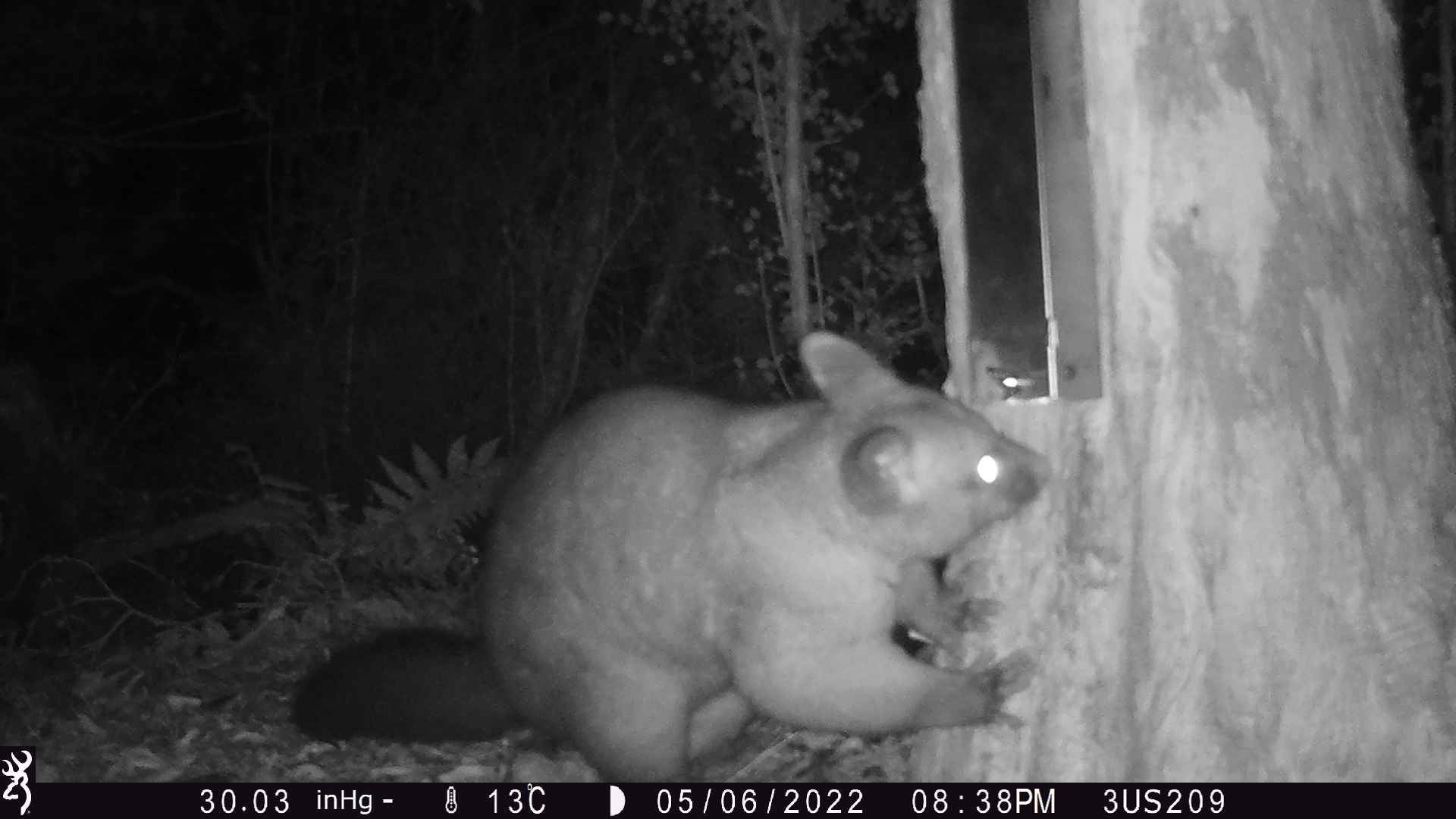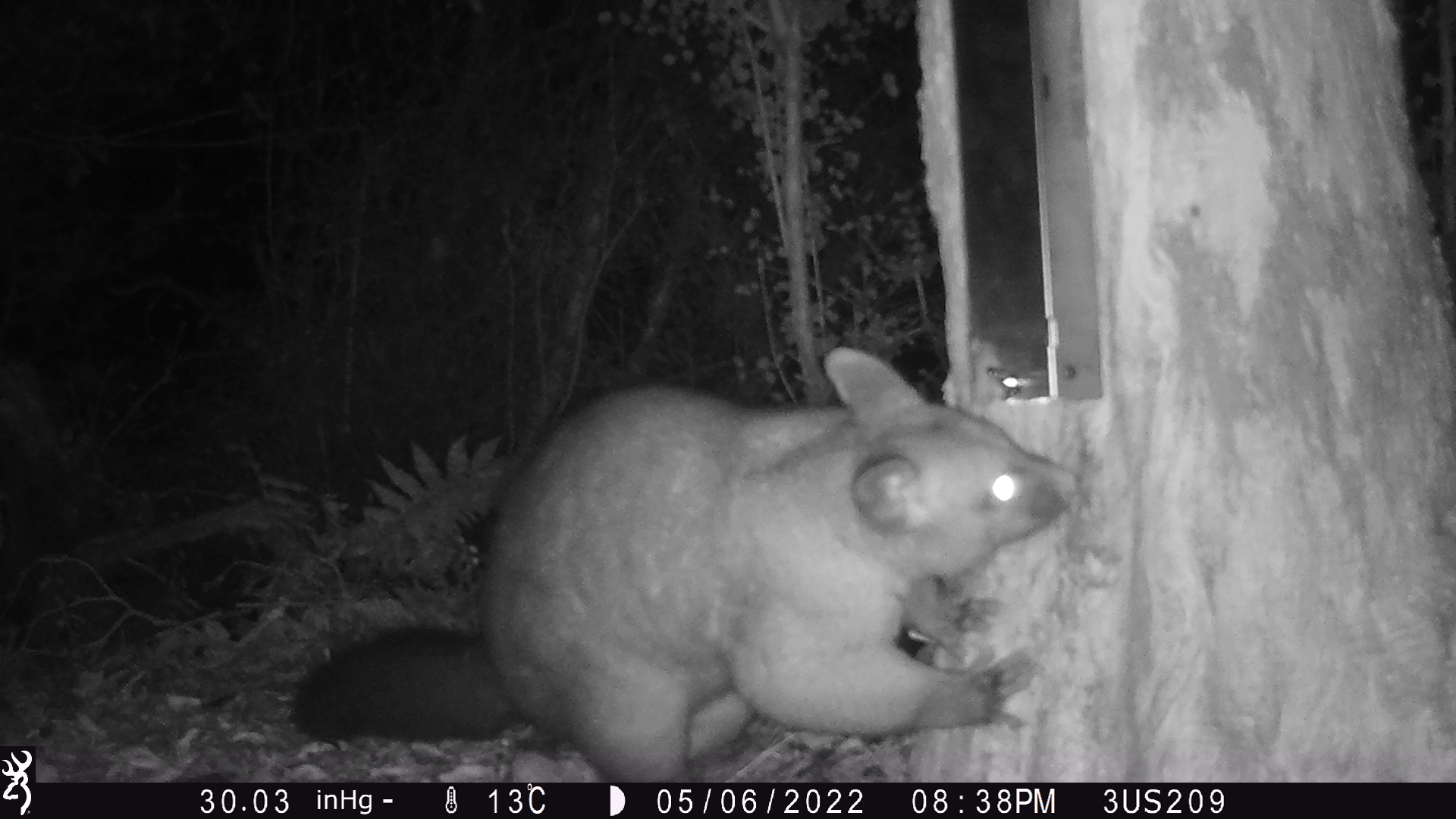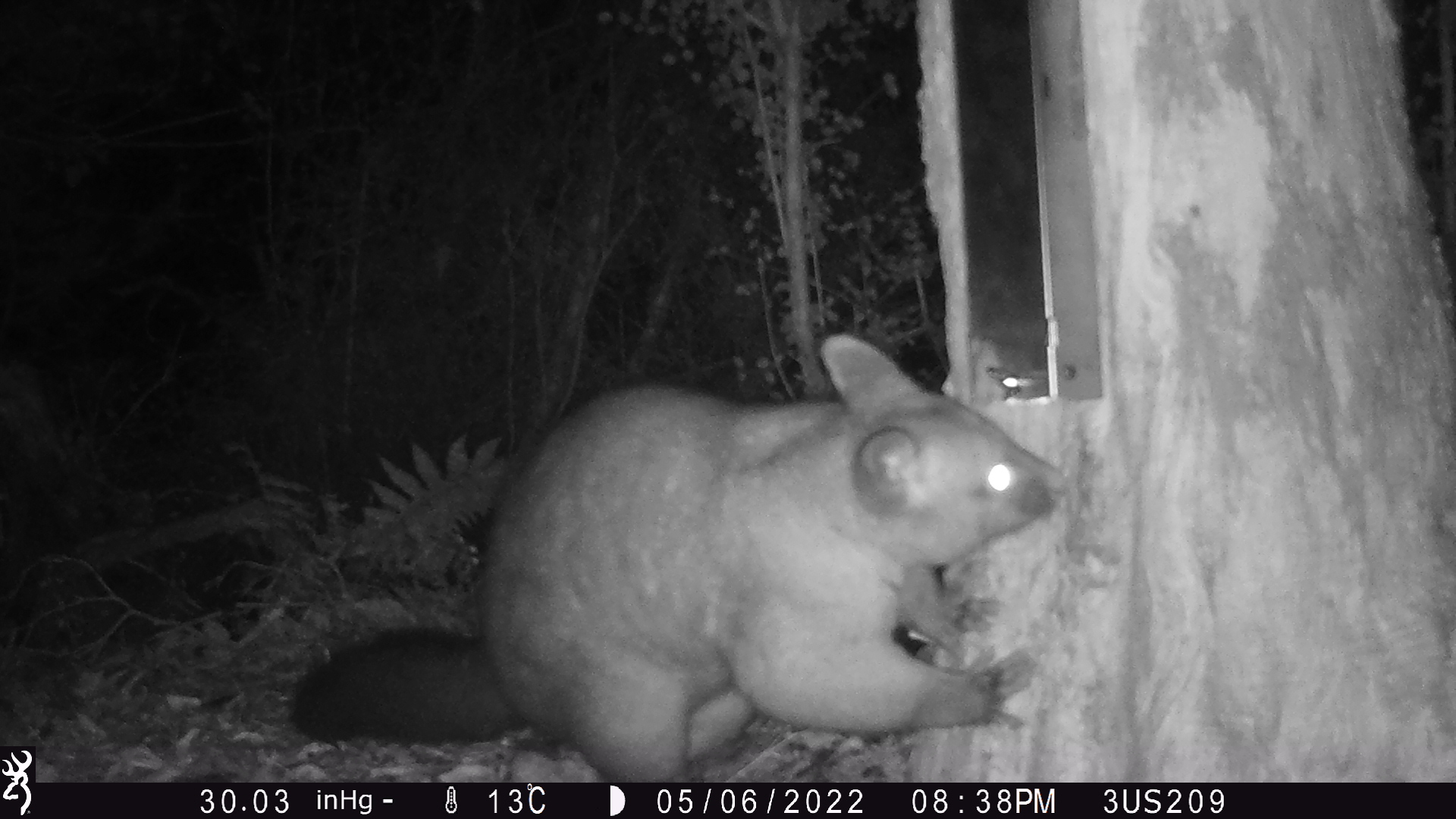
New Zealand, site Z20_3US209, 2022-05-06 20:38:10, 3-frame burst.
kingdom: Animalia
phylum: Chordata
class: Mammalia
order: Diprotodontia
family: Phalangeridae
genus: Trichosurus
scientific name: Trichosurus vulpecula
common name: common brushtail possum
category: possum